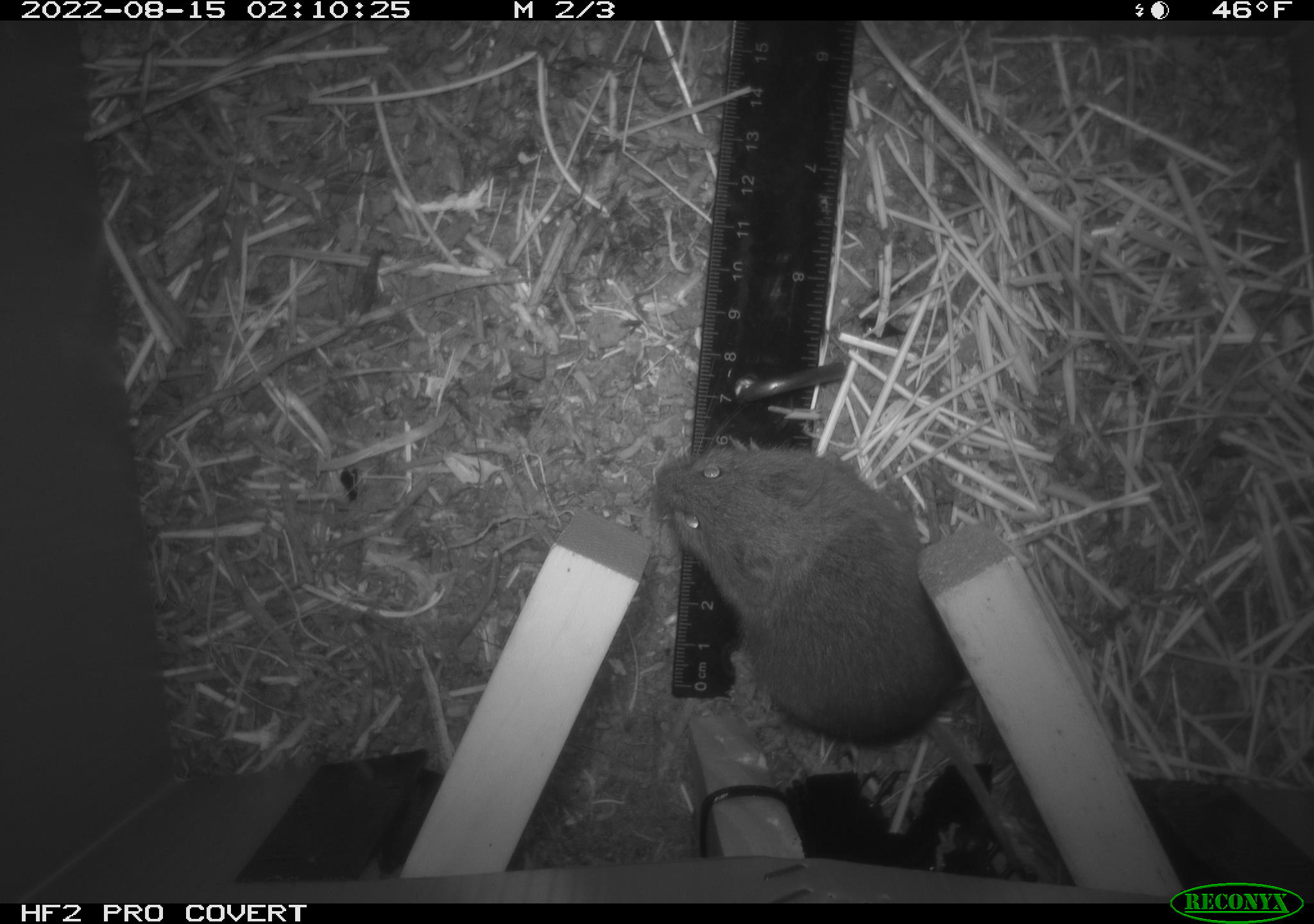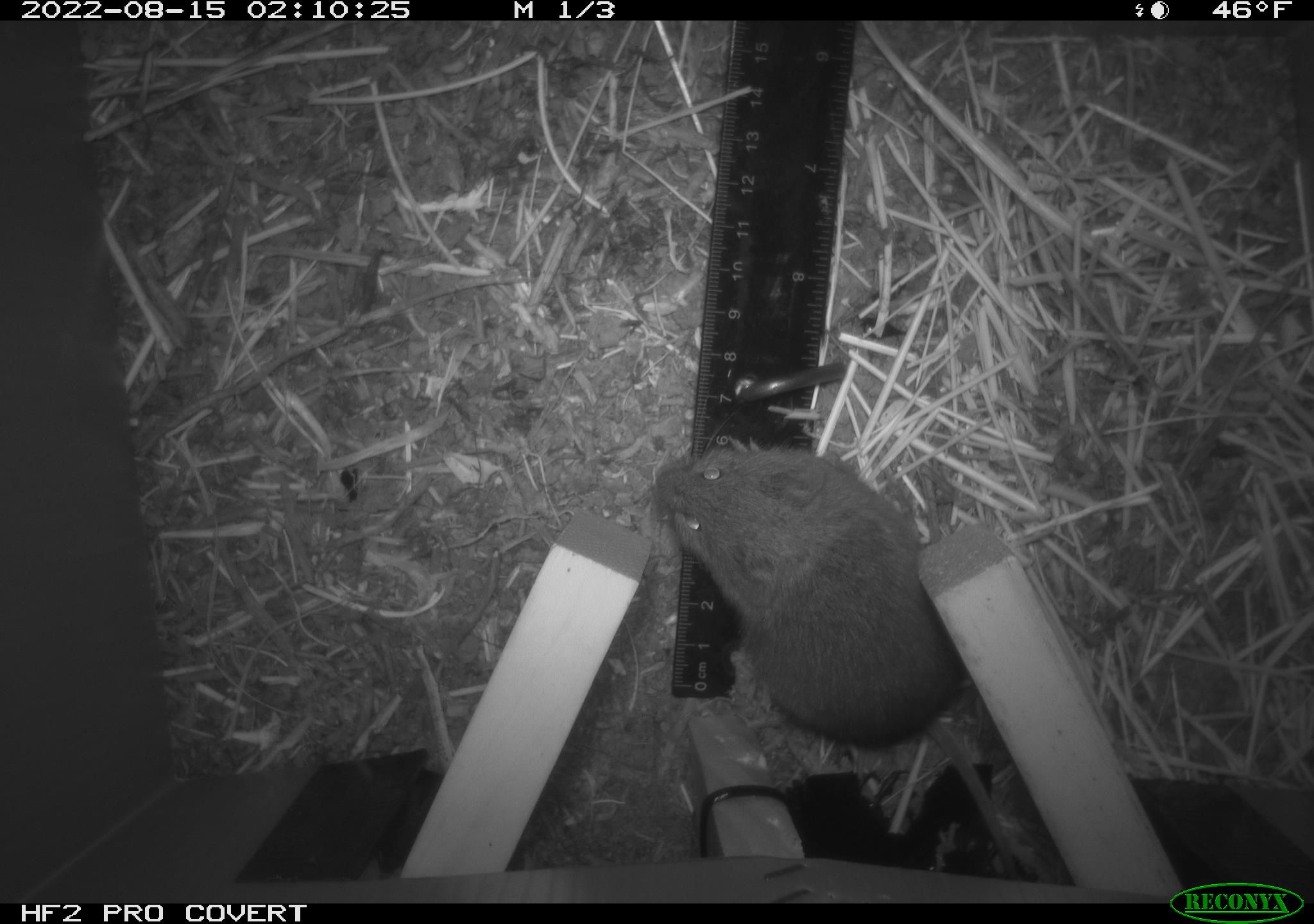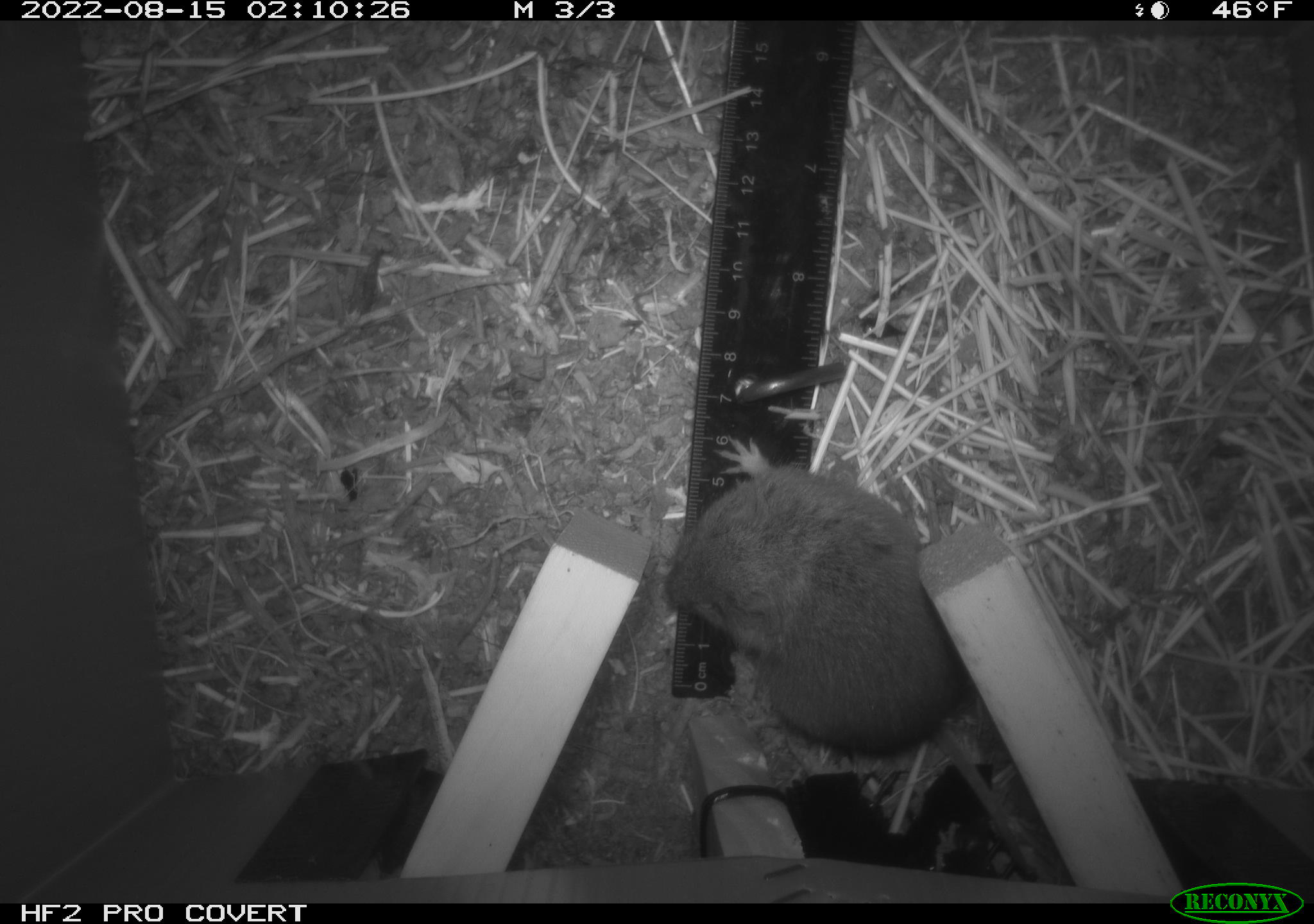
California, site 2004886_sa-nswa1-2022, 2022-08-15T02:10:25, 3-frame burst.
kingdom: Animalia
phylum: Chordata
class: Mammalia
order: Rodentia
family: Cricetidae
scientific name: Cricetidae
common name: hamsters, voles, lemmings, and allies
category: cricetidae family